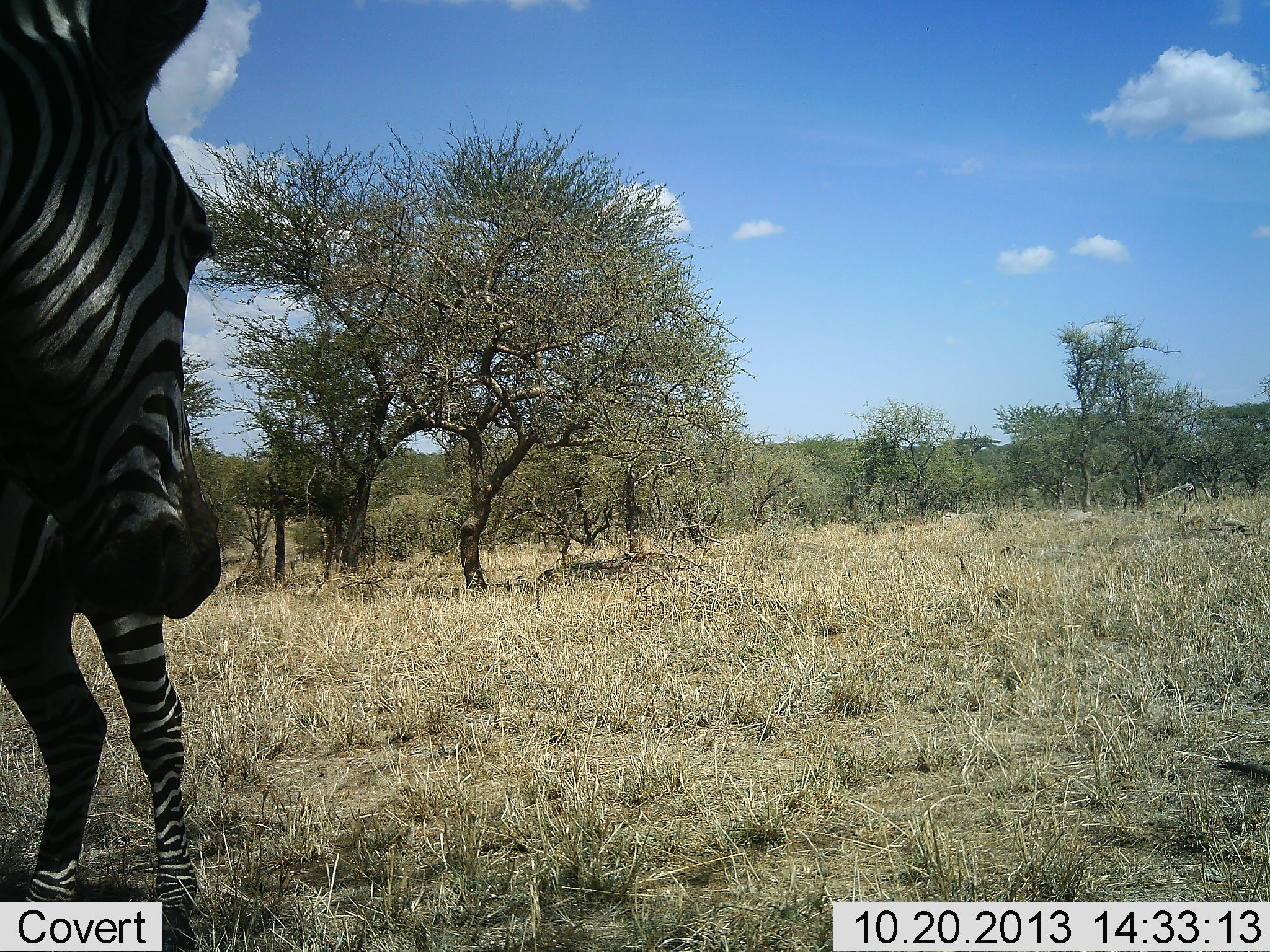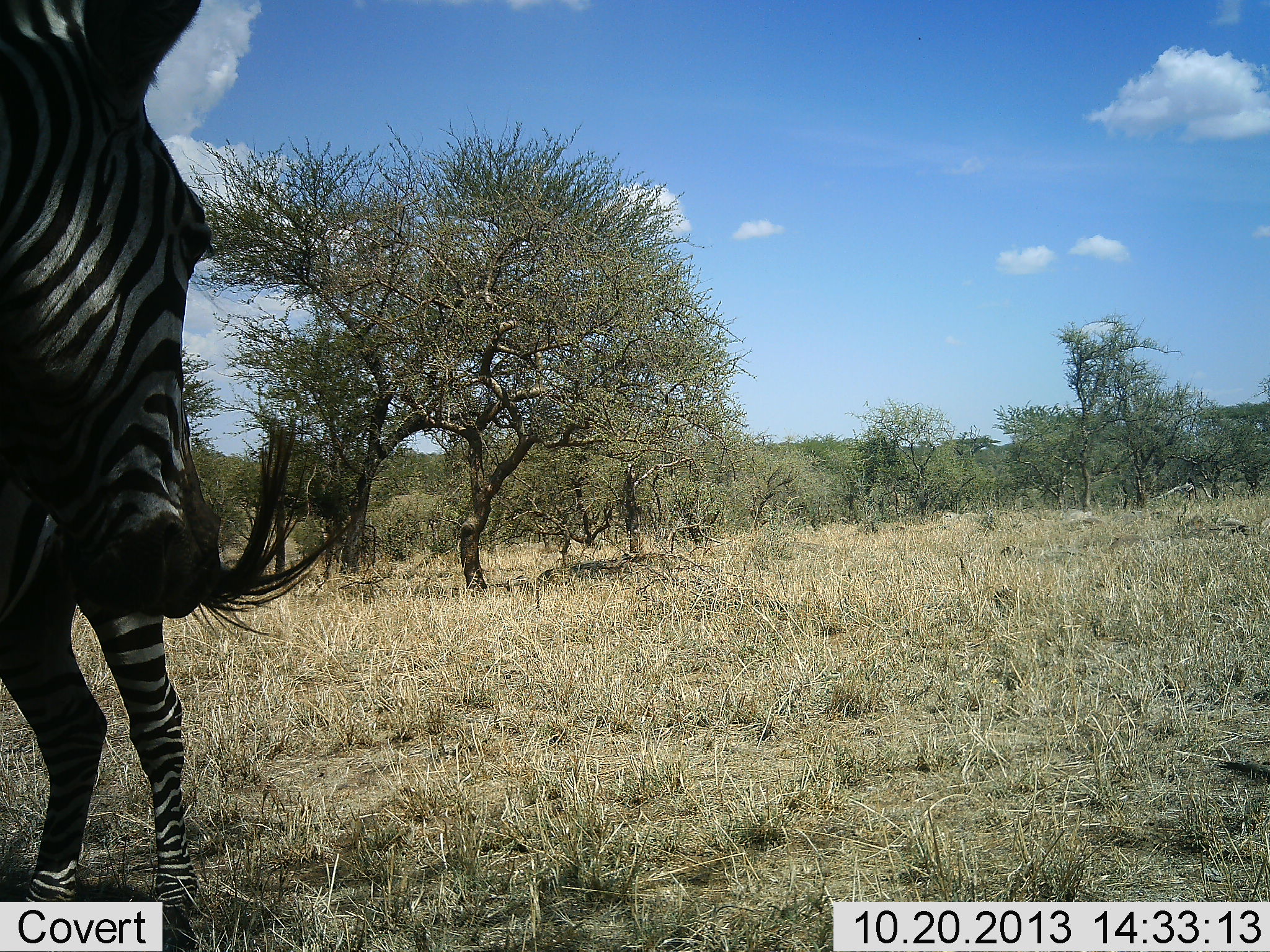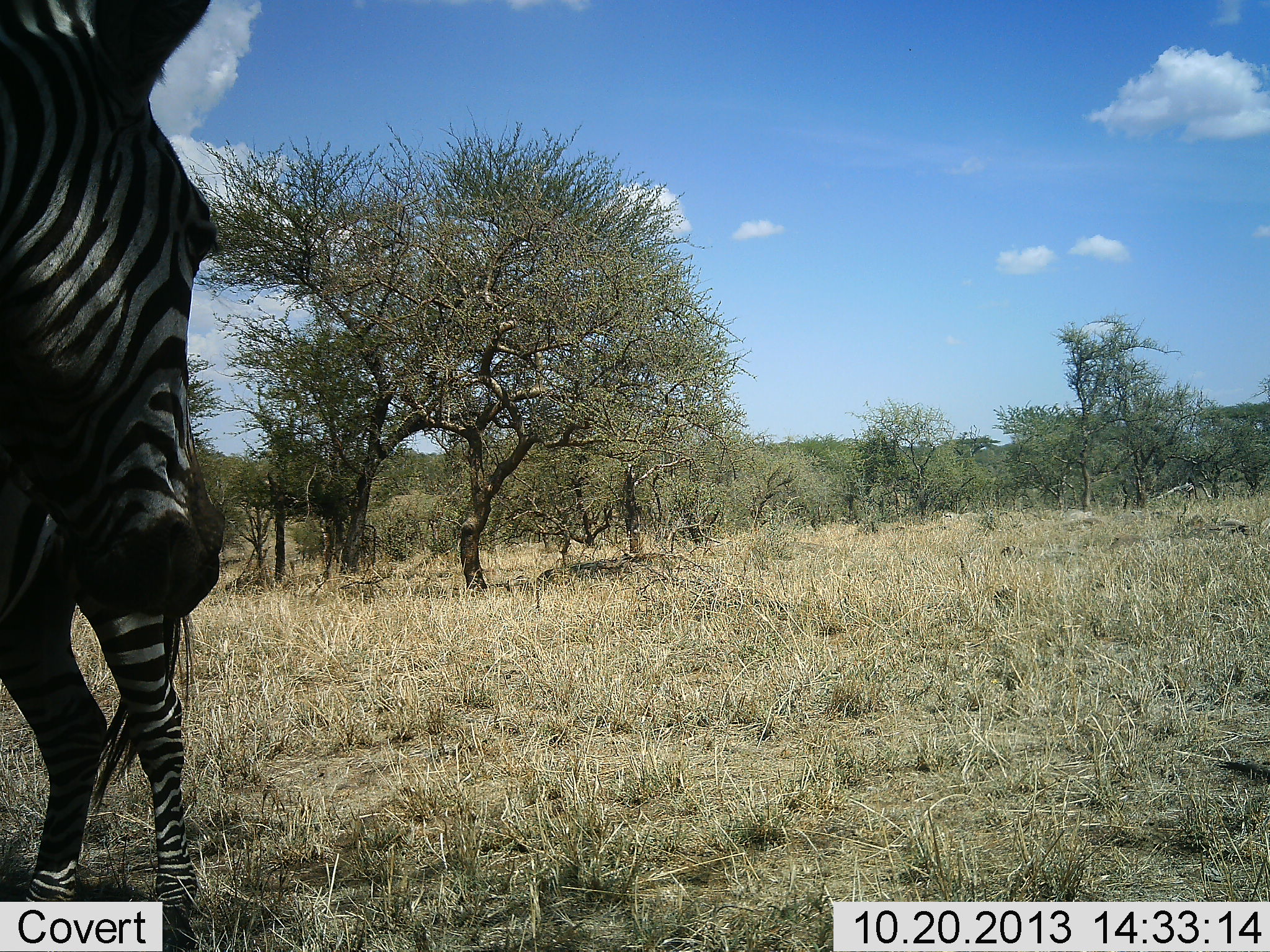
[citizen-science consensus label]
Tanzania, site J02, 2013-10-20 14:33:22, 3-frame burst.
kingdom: Animalia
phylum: Chordata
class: Mammalia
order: Perissodactyla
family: Equidae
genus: Equus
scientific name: Equus quagga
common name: plains zebra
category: zebra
Zebra (plains zebra) (Equus quagga), count 2. Behavior (volunteer vote fractions): standing 90%, resting 10%, moving 0%, interacting 0%. Young present (vote fraction): 0%. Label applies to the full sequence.